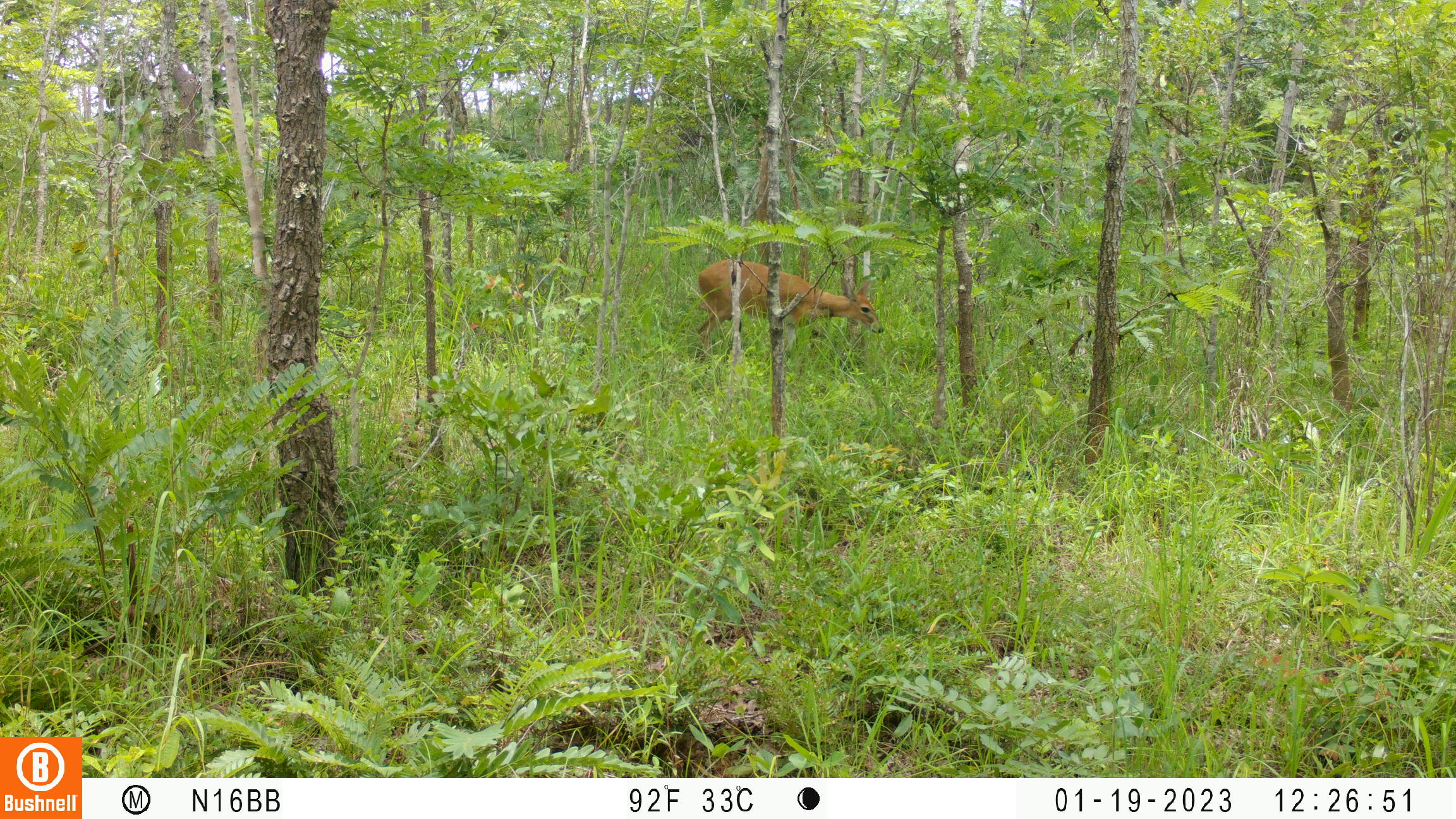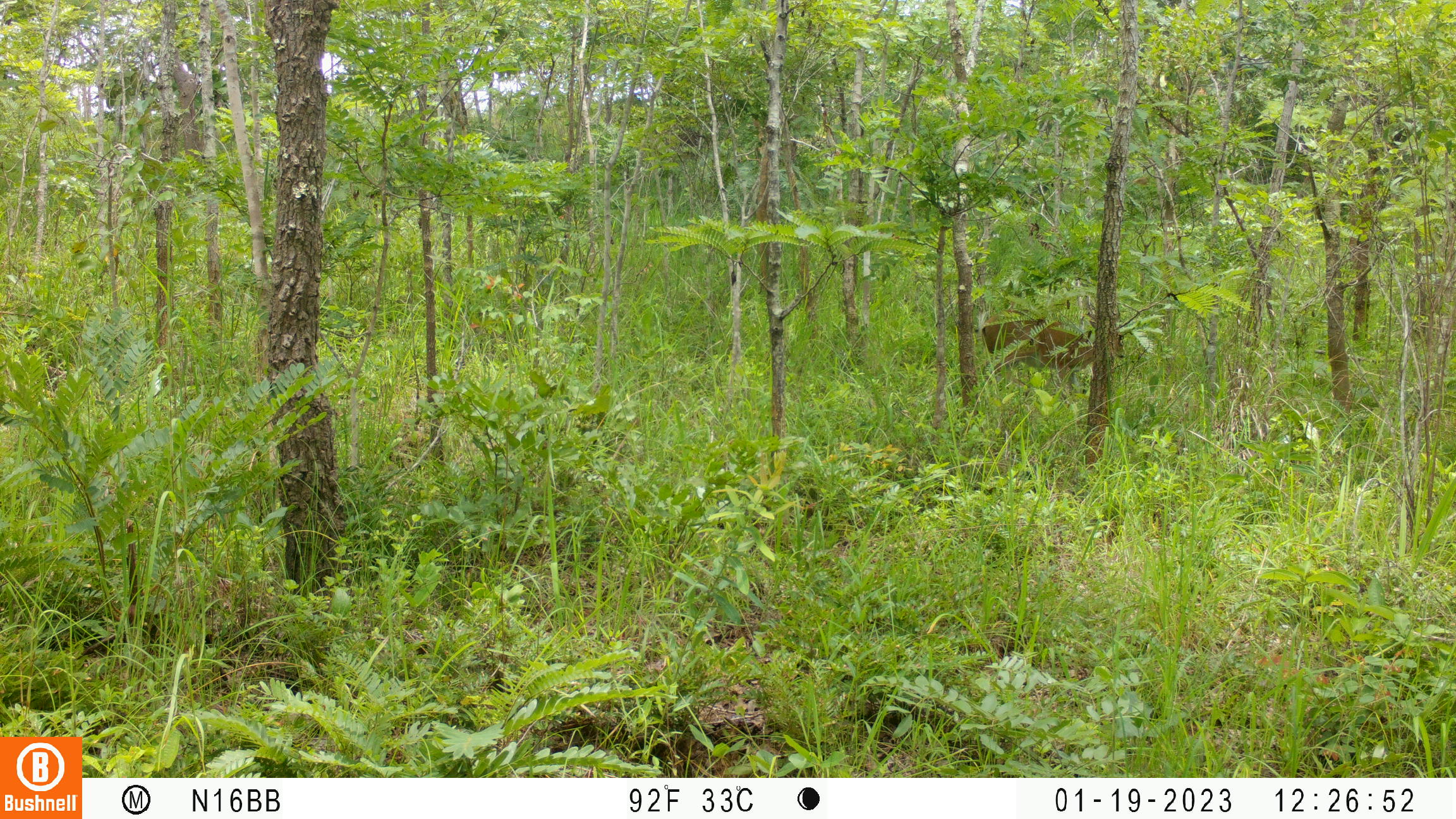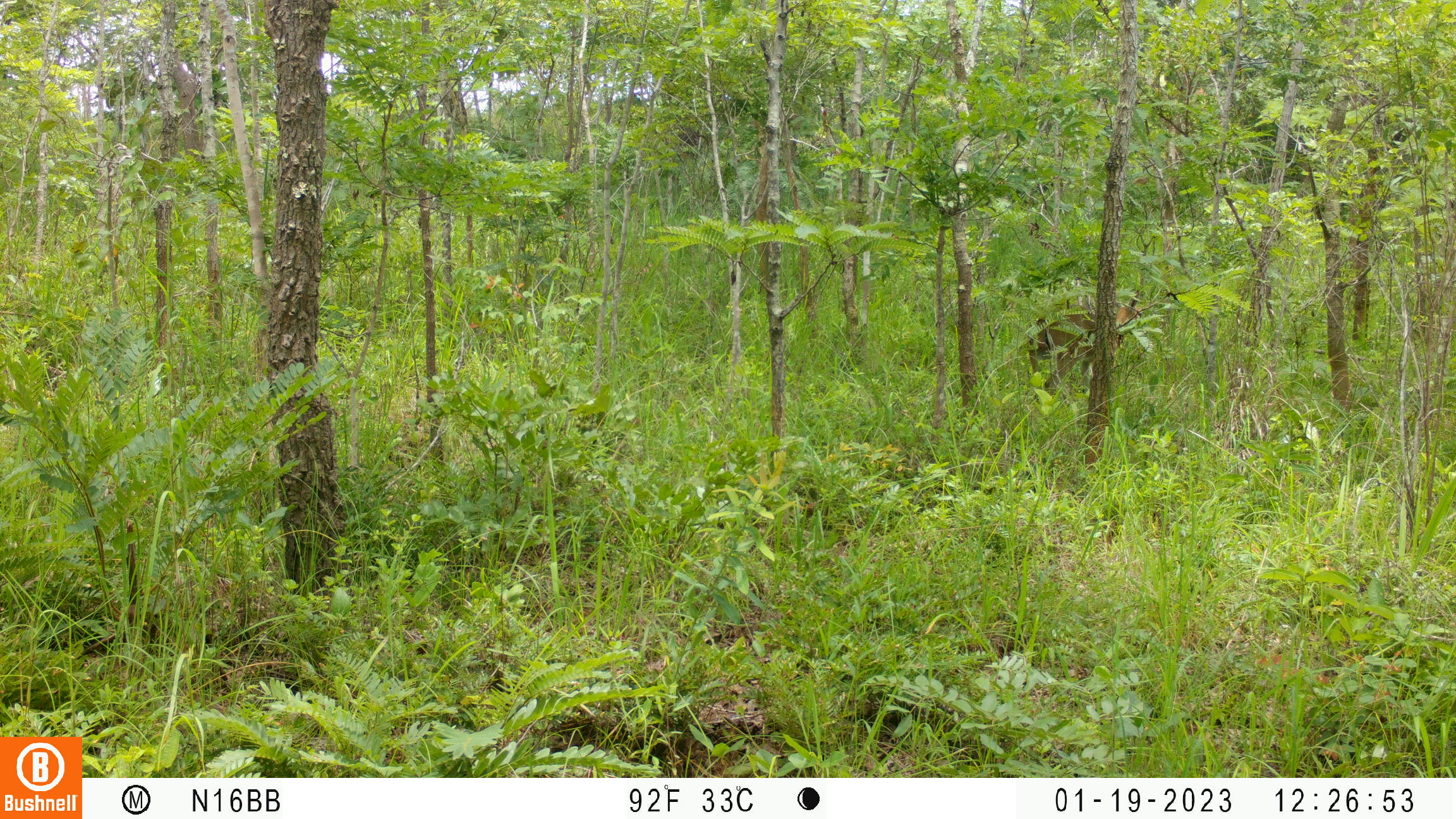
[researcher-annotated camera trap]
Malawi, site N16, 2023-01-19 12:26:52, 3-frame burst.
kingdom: Animalia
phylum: Chordata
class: Mammalia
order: Artiodactyla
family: Bovidae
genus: Sylvicapra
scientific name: Sylvicapra grimmia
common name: common duiker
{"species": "common duiker (Sylvicapra grimmia)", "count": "1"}